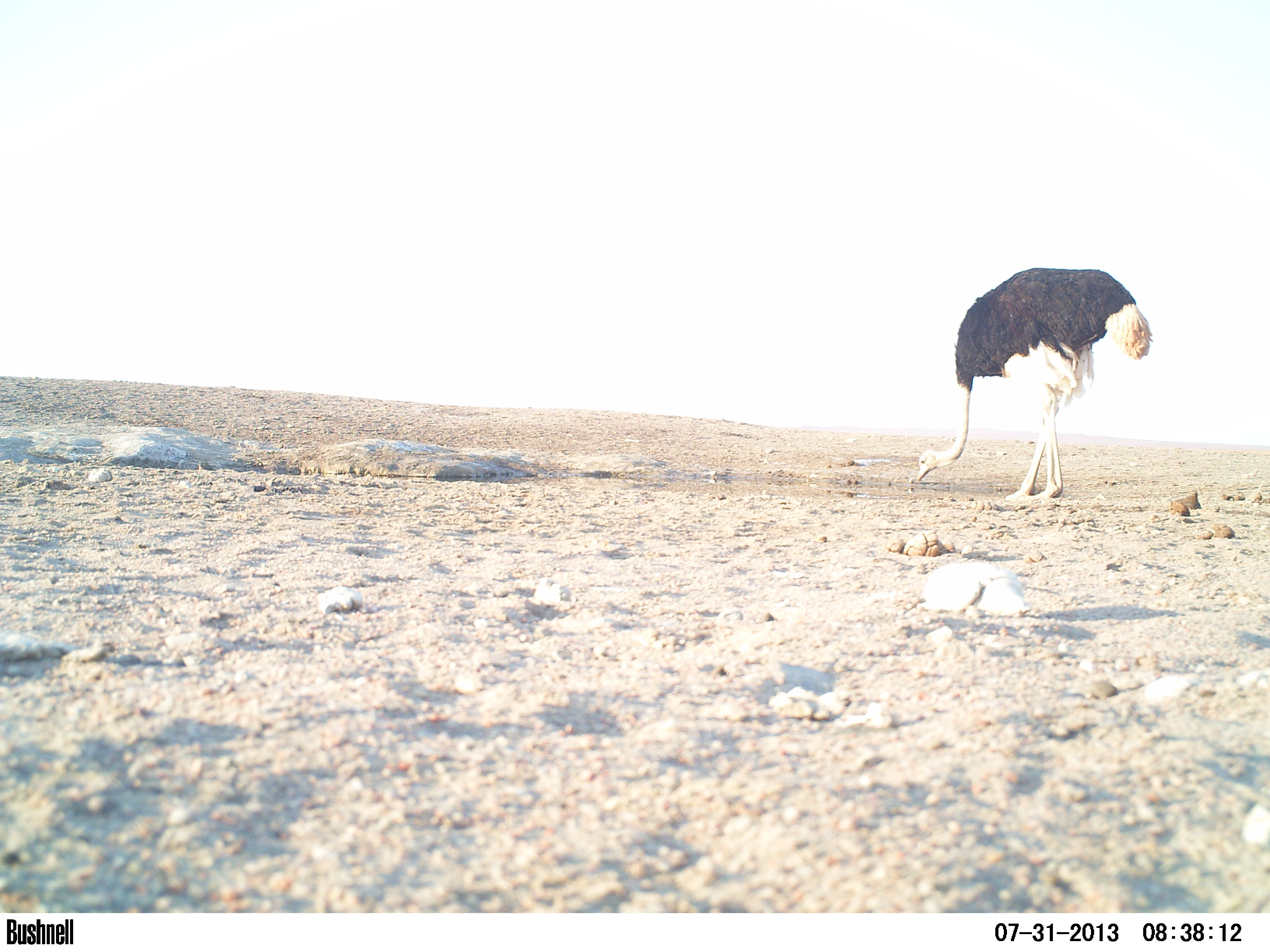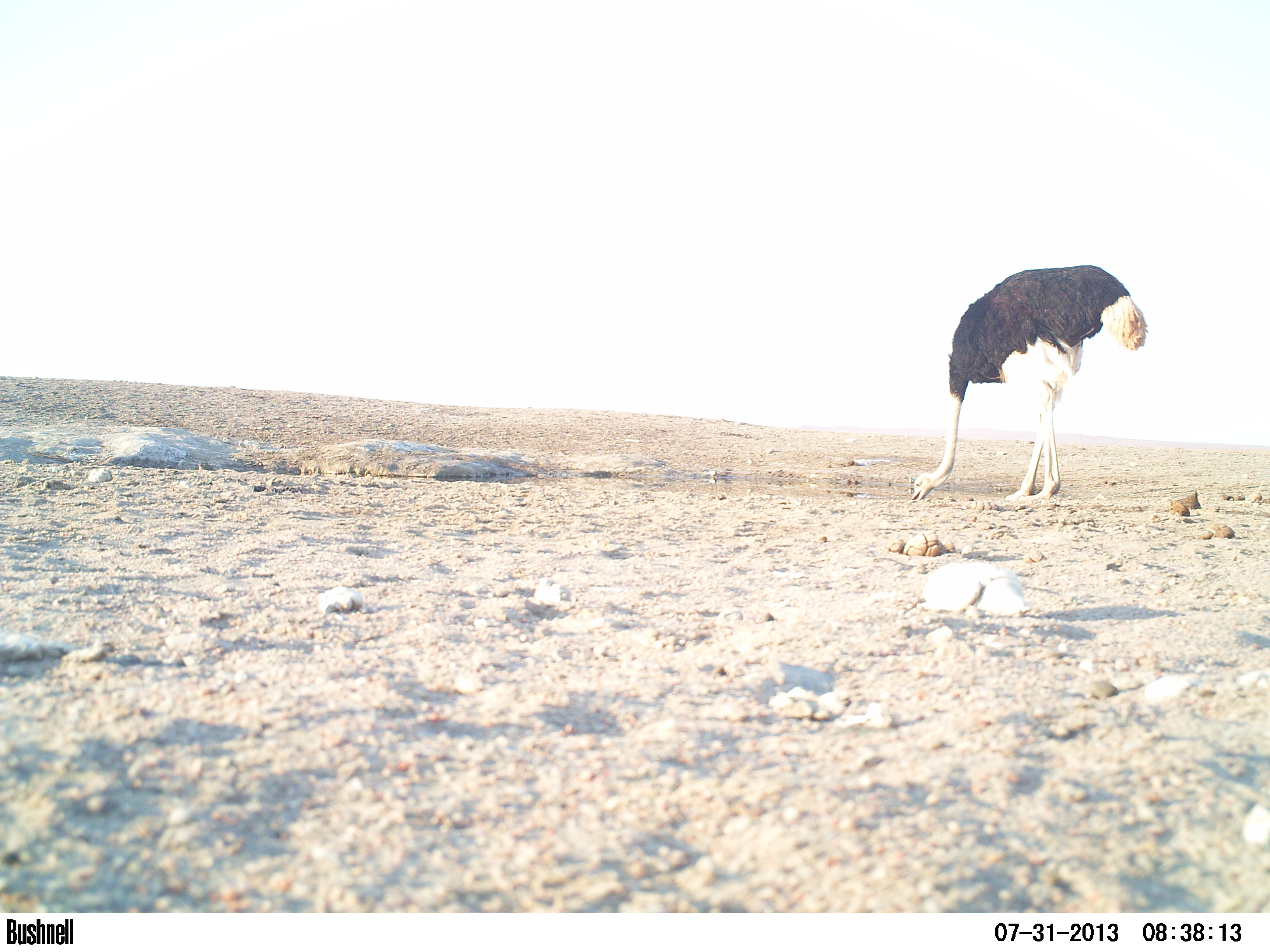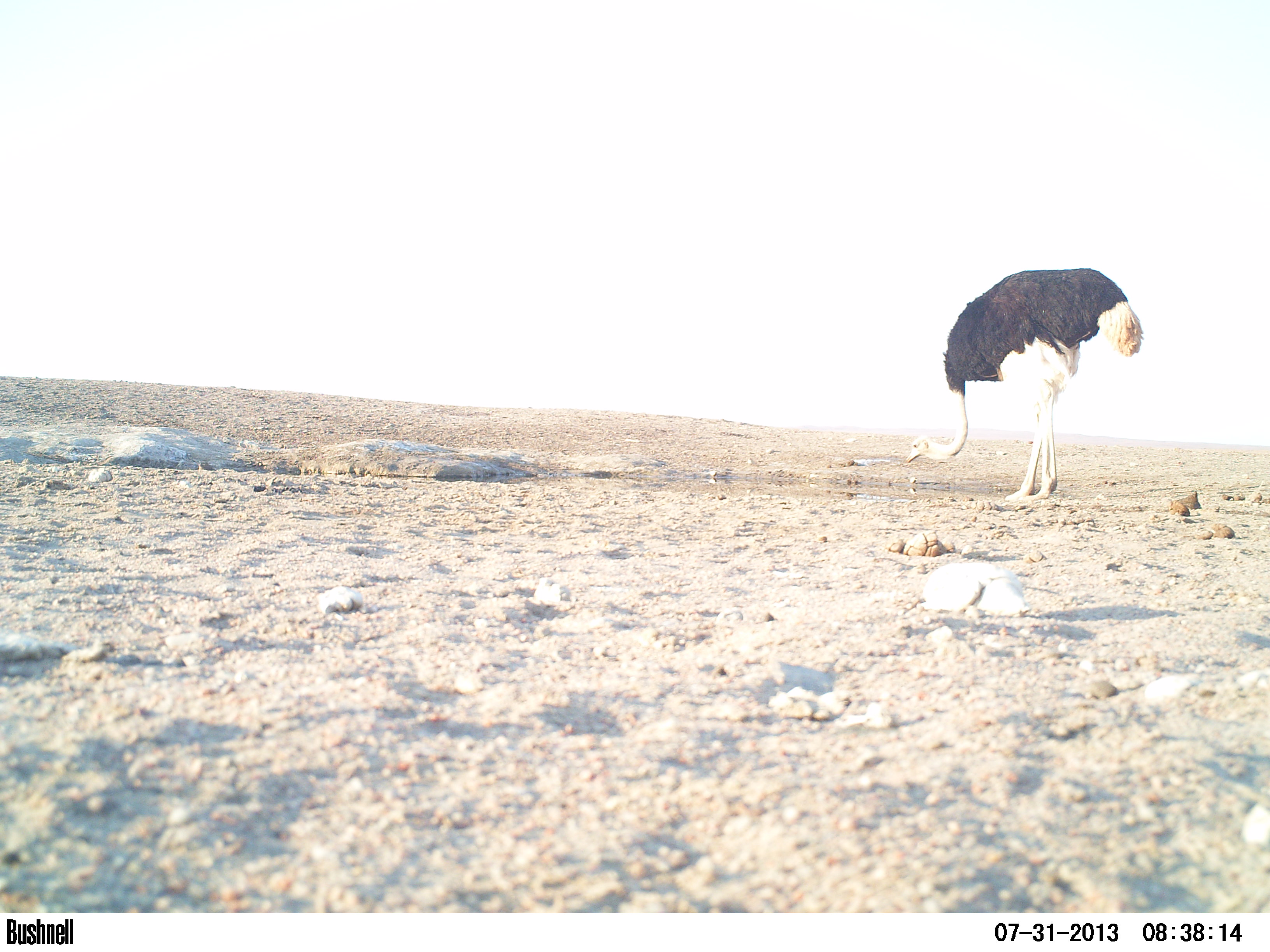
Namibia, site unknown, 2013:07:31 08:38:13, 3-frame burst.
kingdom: Animalia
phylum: Chordata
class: Aves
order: Struthioniformes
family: Struthionidae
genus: Struthio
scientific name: Struthio camelus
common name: common ostrich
Struthio camelus (common ostrich).